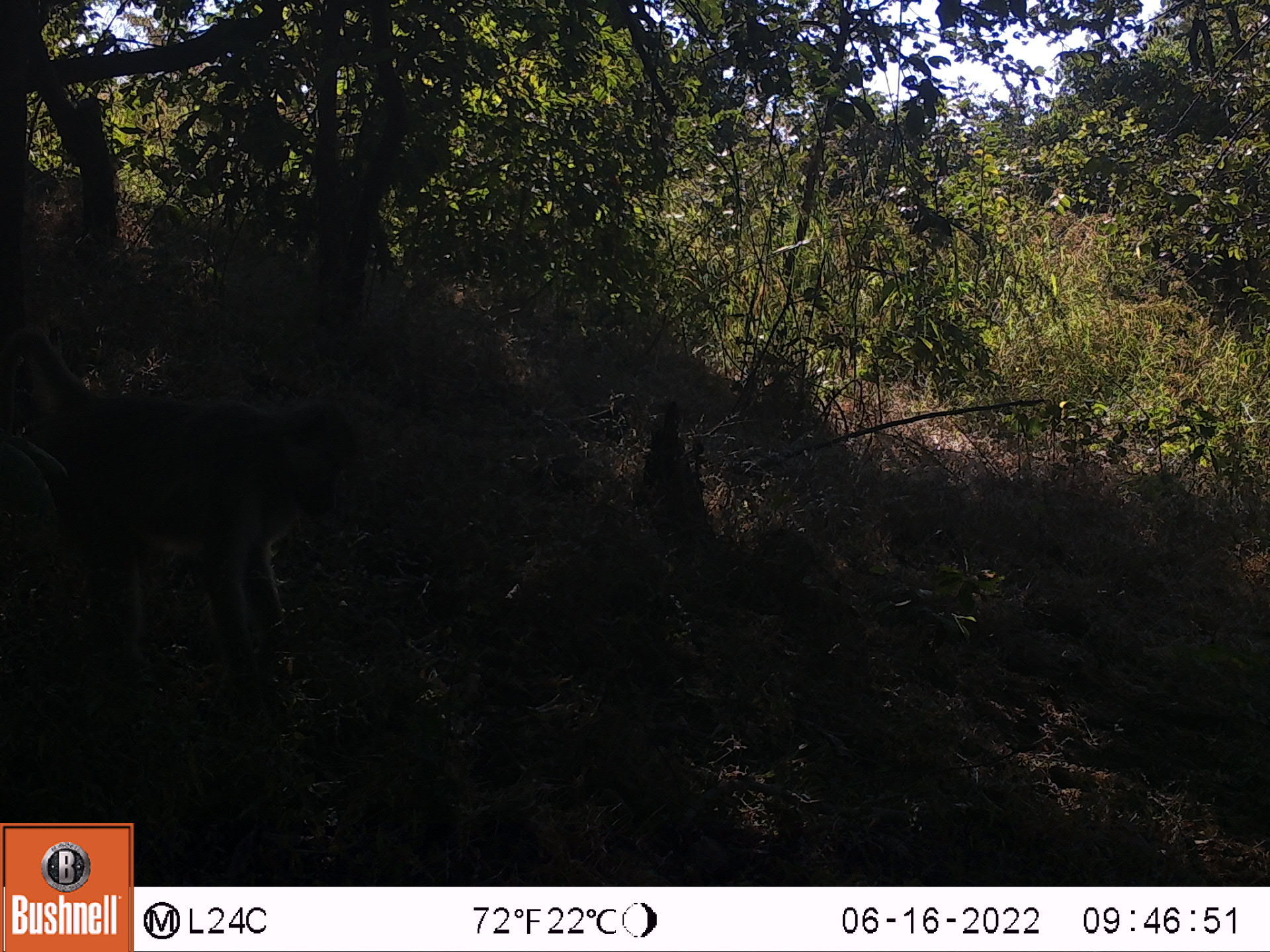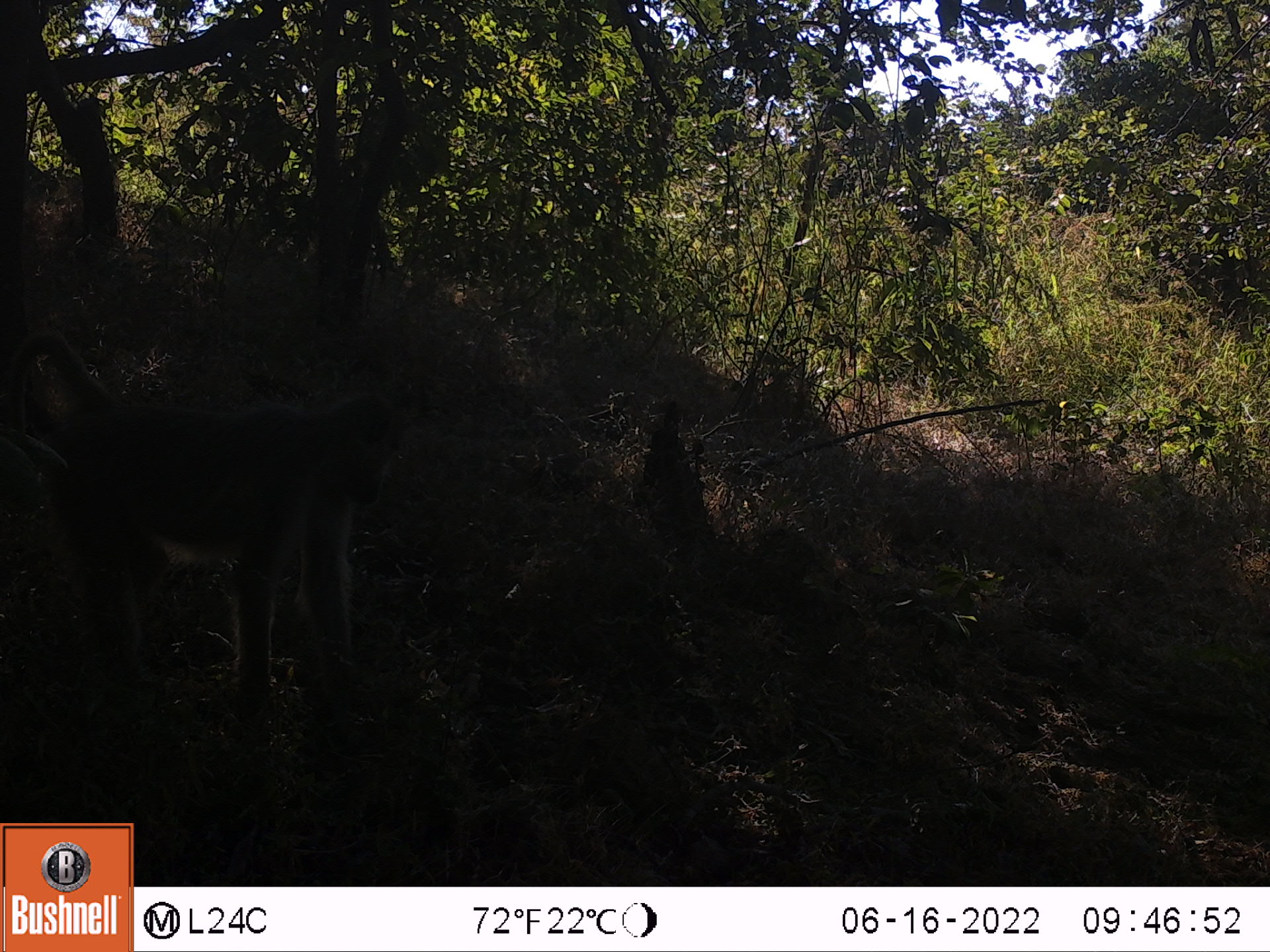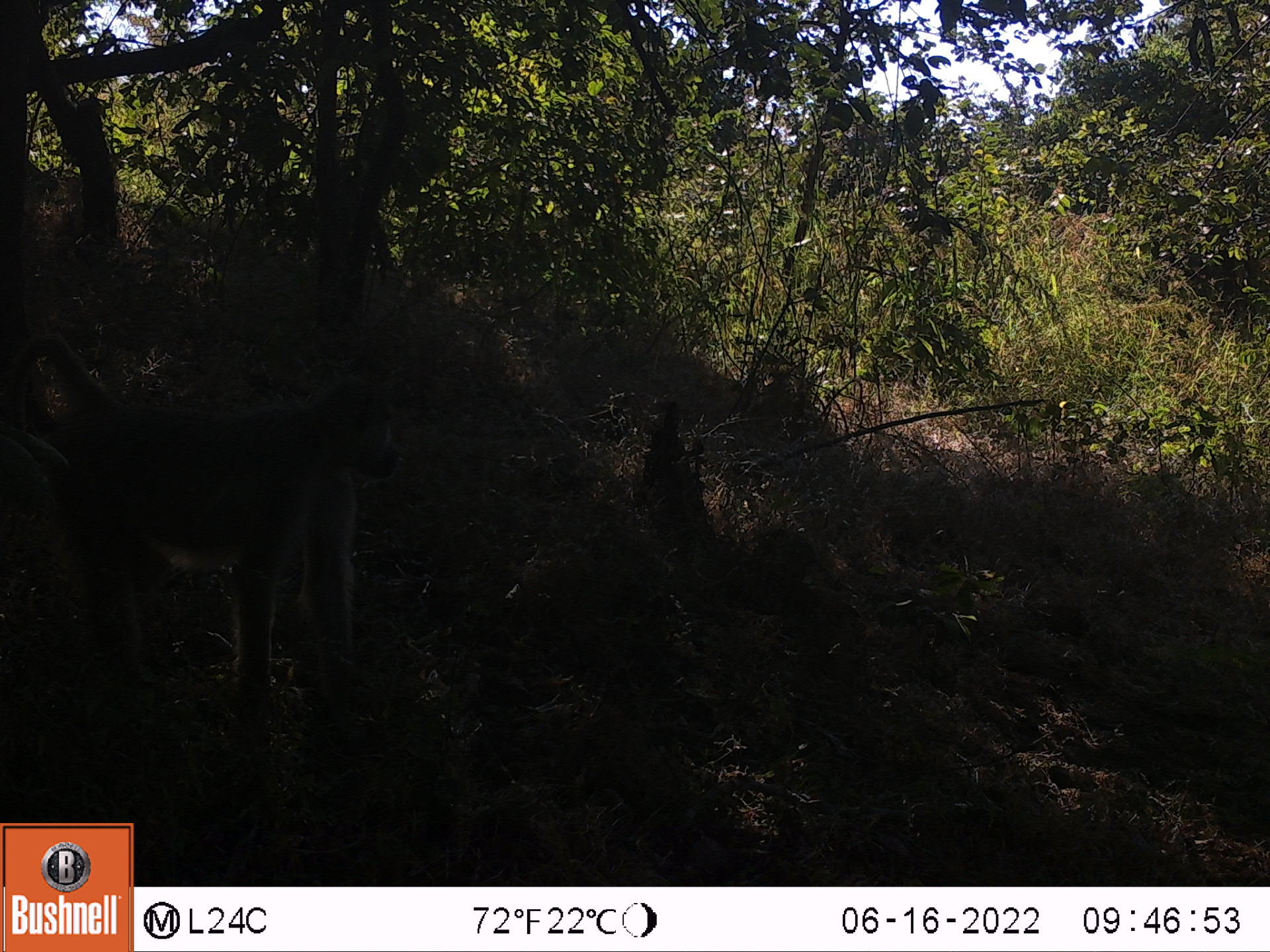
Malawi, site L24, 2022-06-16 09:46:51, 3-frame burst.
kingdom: Animalia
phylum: Chordata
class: Mammalia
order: Primates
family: Cercopithecidae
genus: Papio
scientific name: Papio cynocephalus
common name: yellow baboon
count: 1